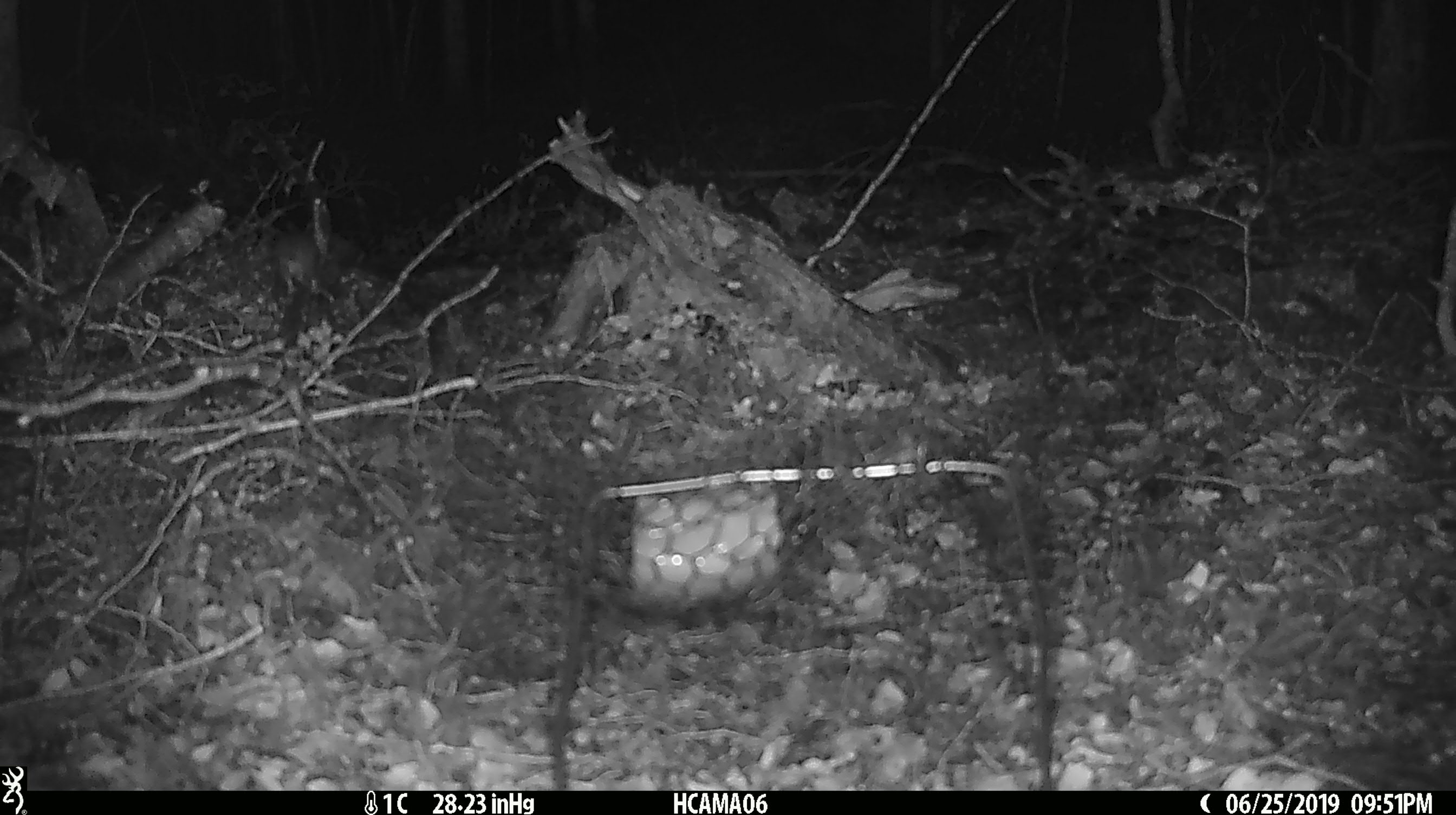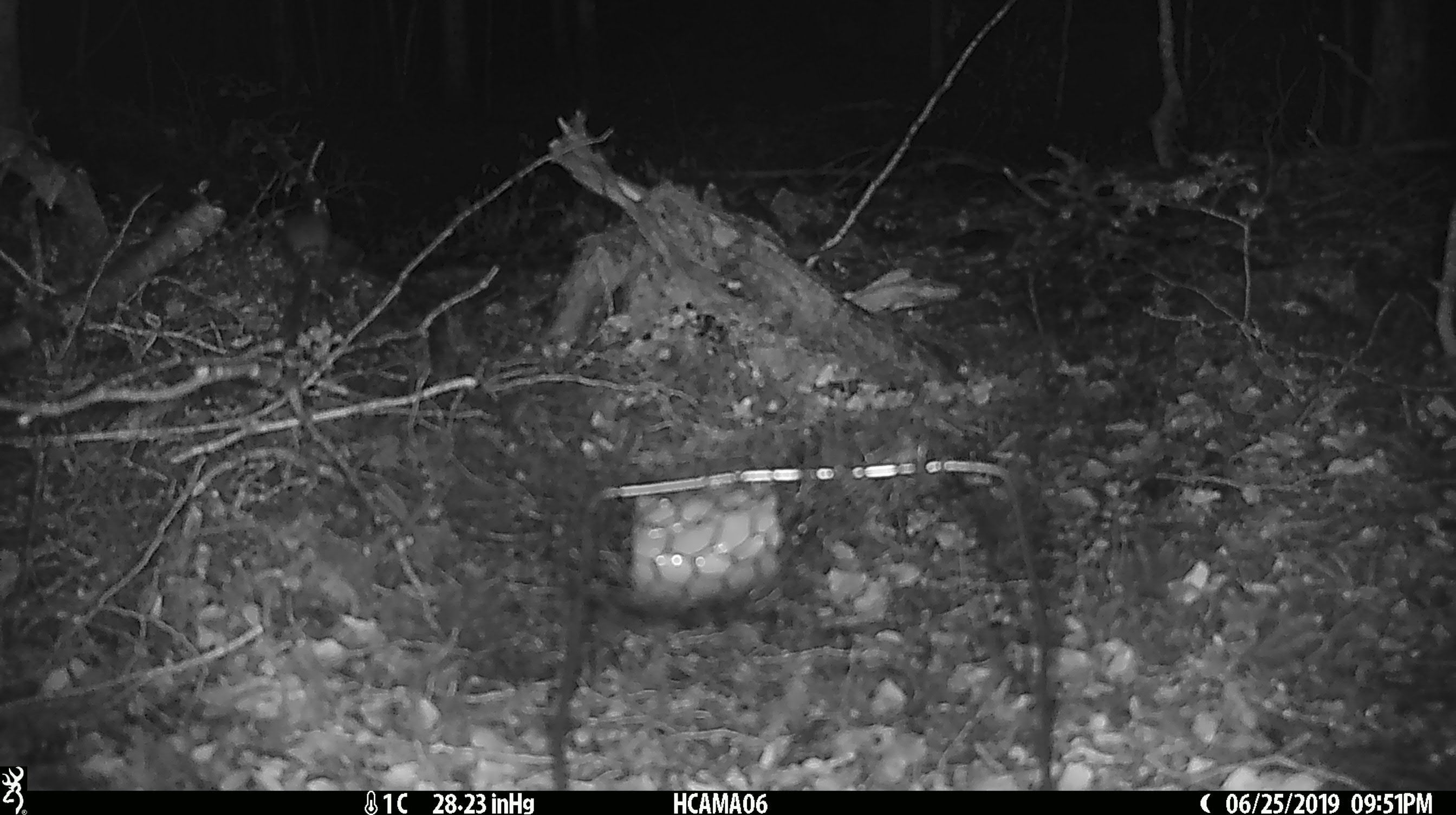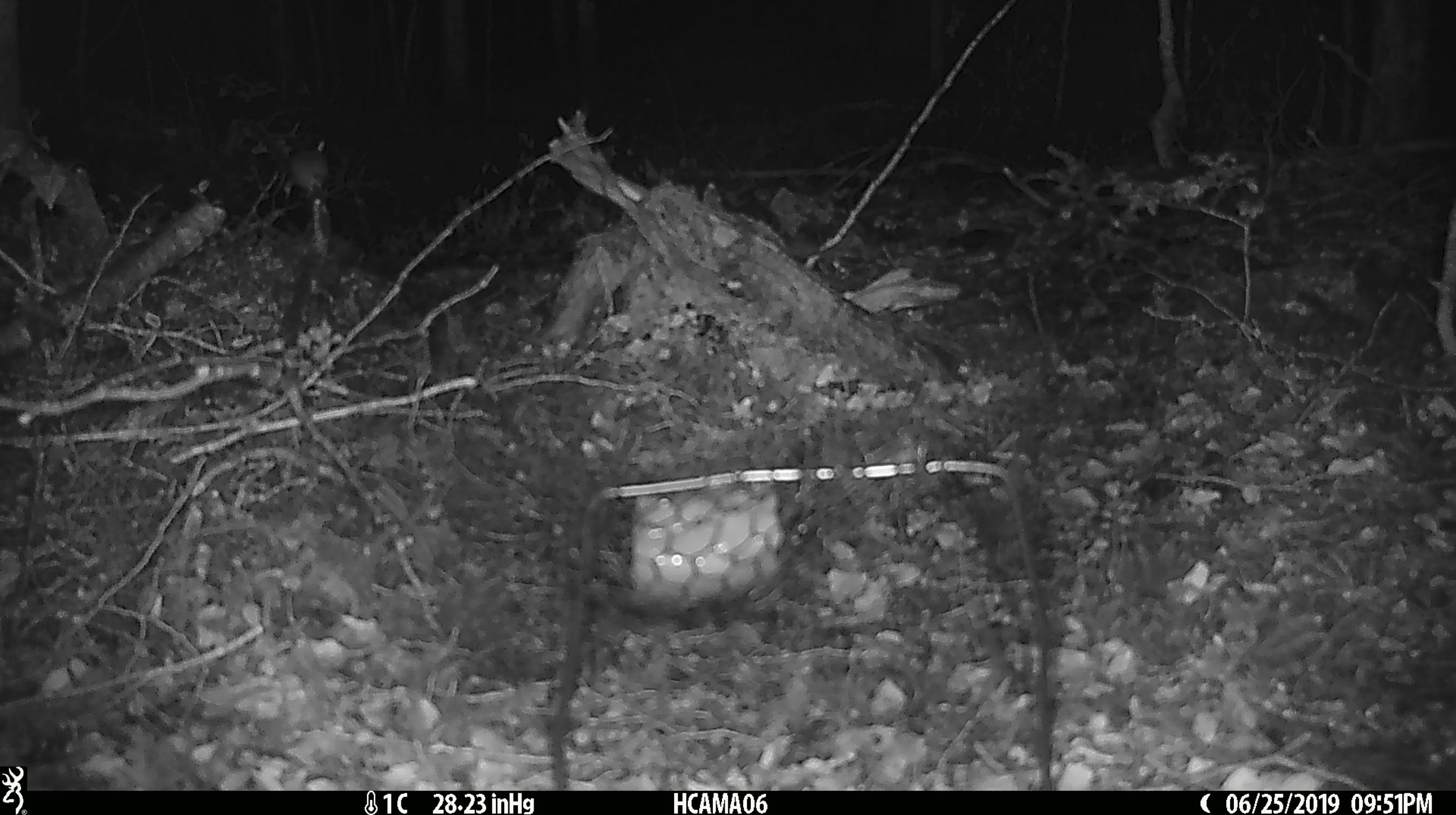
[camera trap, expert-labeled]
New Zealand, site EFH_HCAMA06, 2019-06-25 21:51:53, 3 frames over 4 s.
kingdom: Animalia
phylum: Chordata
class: Mammalia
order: Rodentia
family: Muridae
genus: Mus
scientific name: Mus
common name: mouse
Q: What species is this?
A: Mouse (Mus).